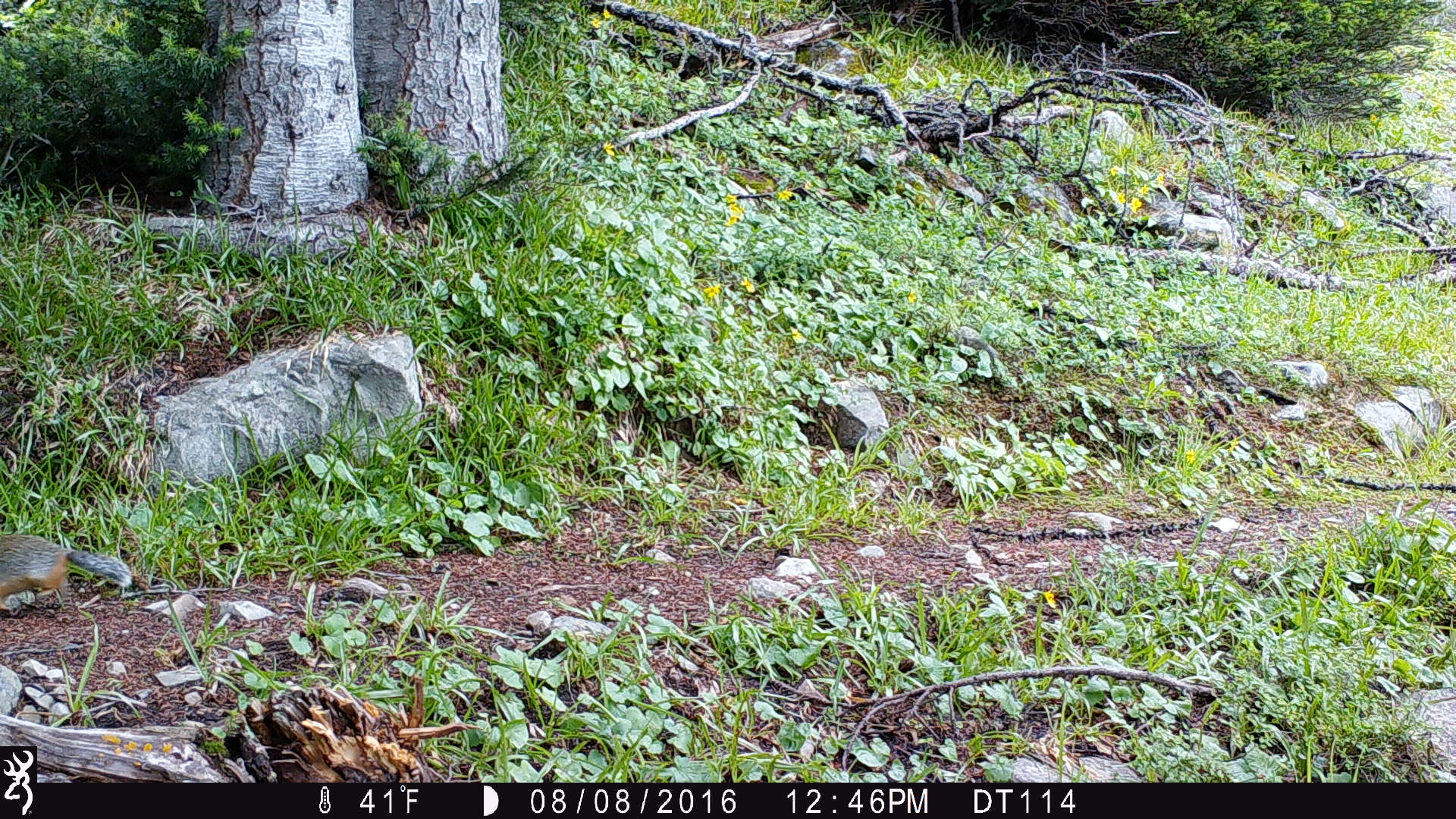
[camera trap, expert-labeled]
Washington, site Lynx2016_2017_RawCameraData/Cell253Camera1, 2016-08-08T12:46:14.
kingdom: Animalia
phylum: Chordata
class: Mammalia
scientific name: Mammalia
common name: small mammal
Small mammal (Mammalia). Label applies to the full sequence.